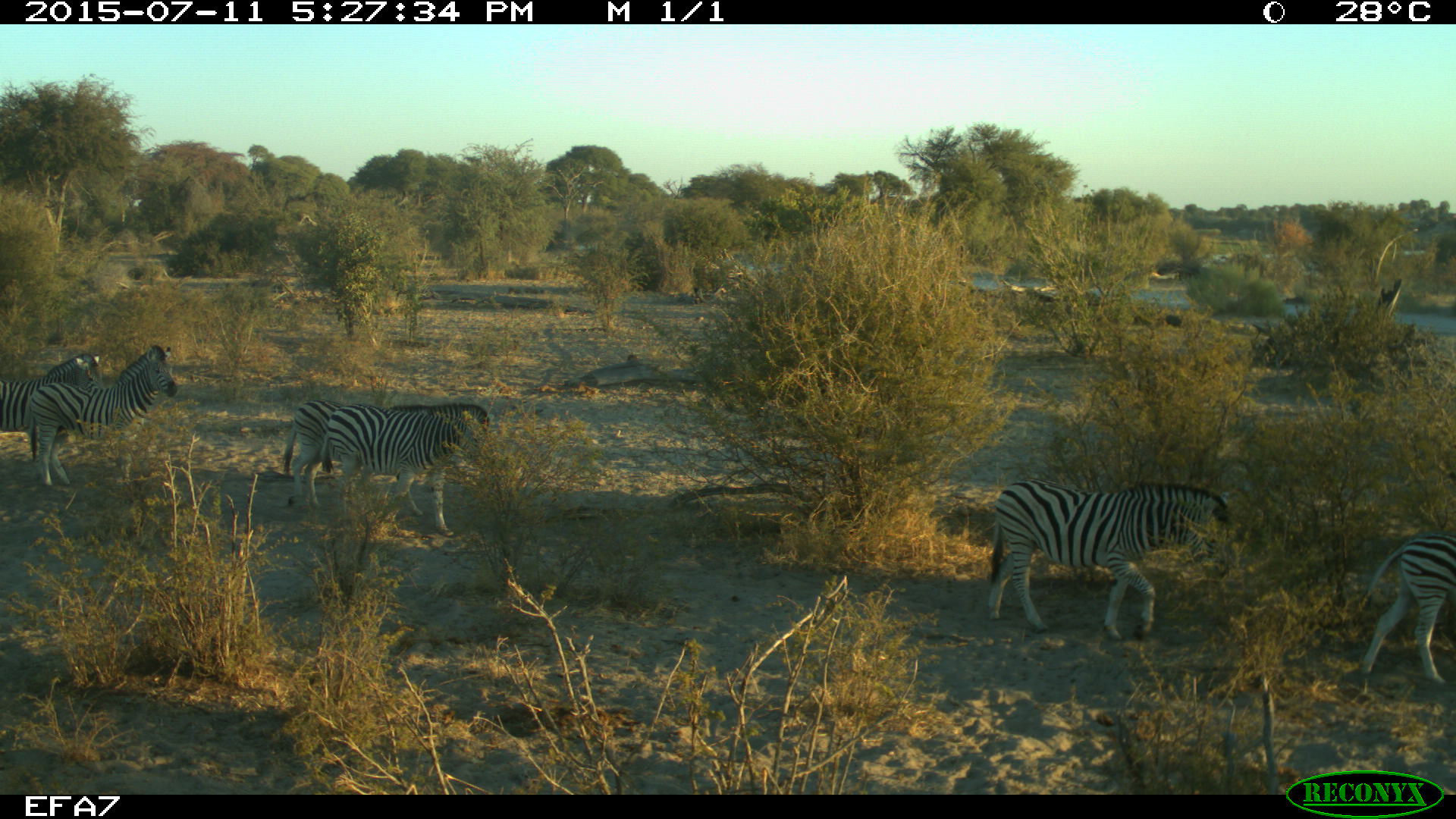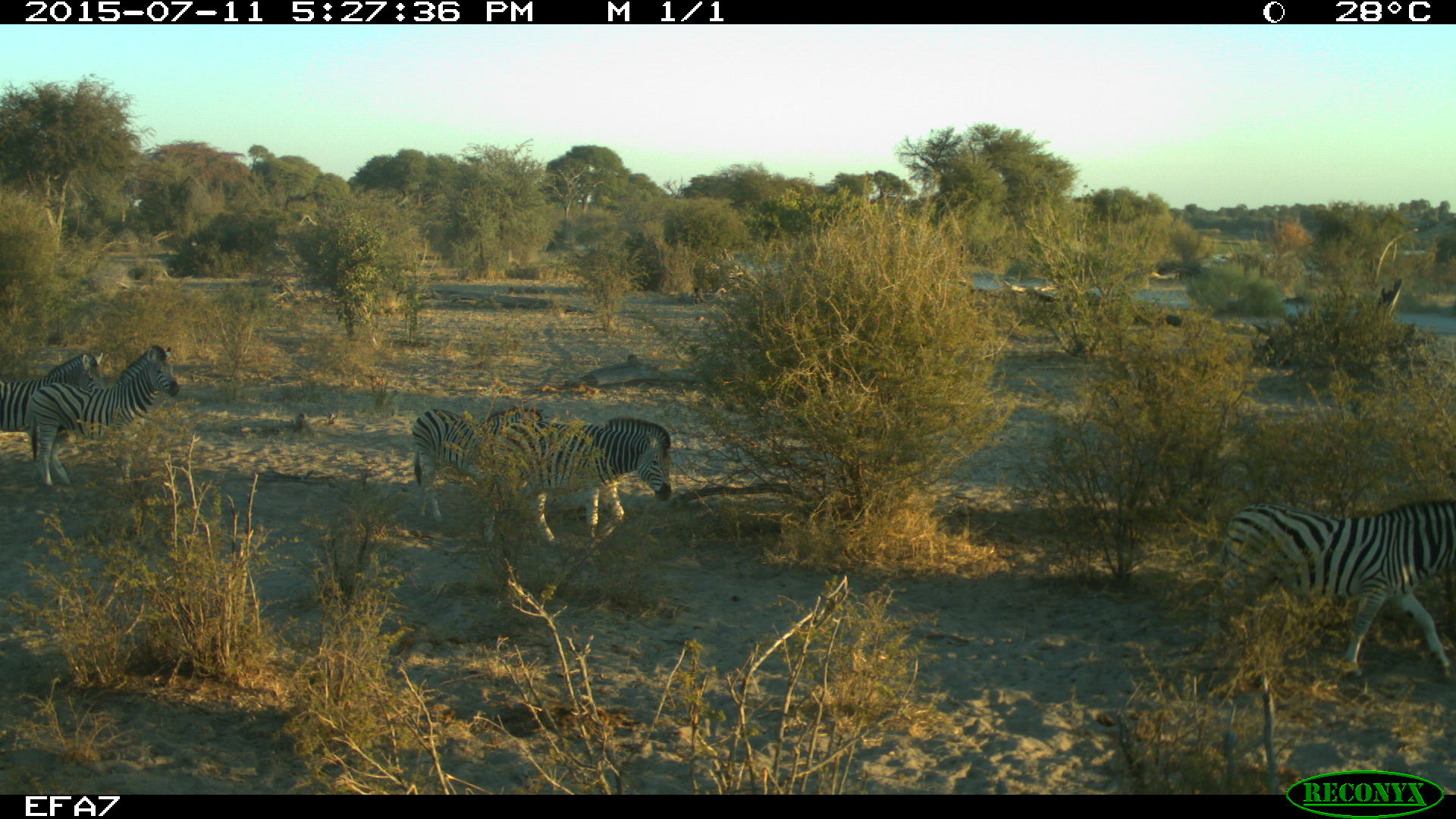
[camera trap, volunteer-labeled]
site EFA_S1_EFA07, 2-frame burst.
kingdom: Animalia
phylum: Chordata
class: Mammalia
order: Perissodactyla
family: Equidae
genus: Equus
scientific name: Equus quagga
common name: plains zebra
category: zebraplains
Zebraplains (plains zebra) (Equus quagga), count 6. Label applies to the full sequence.